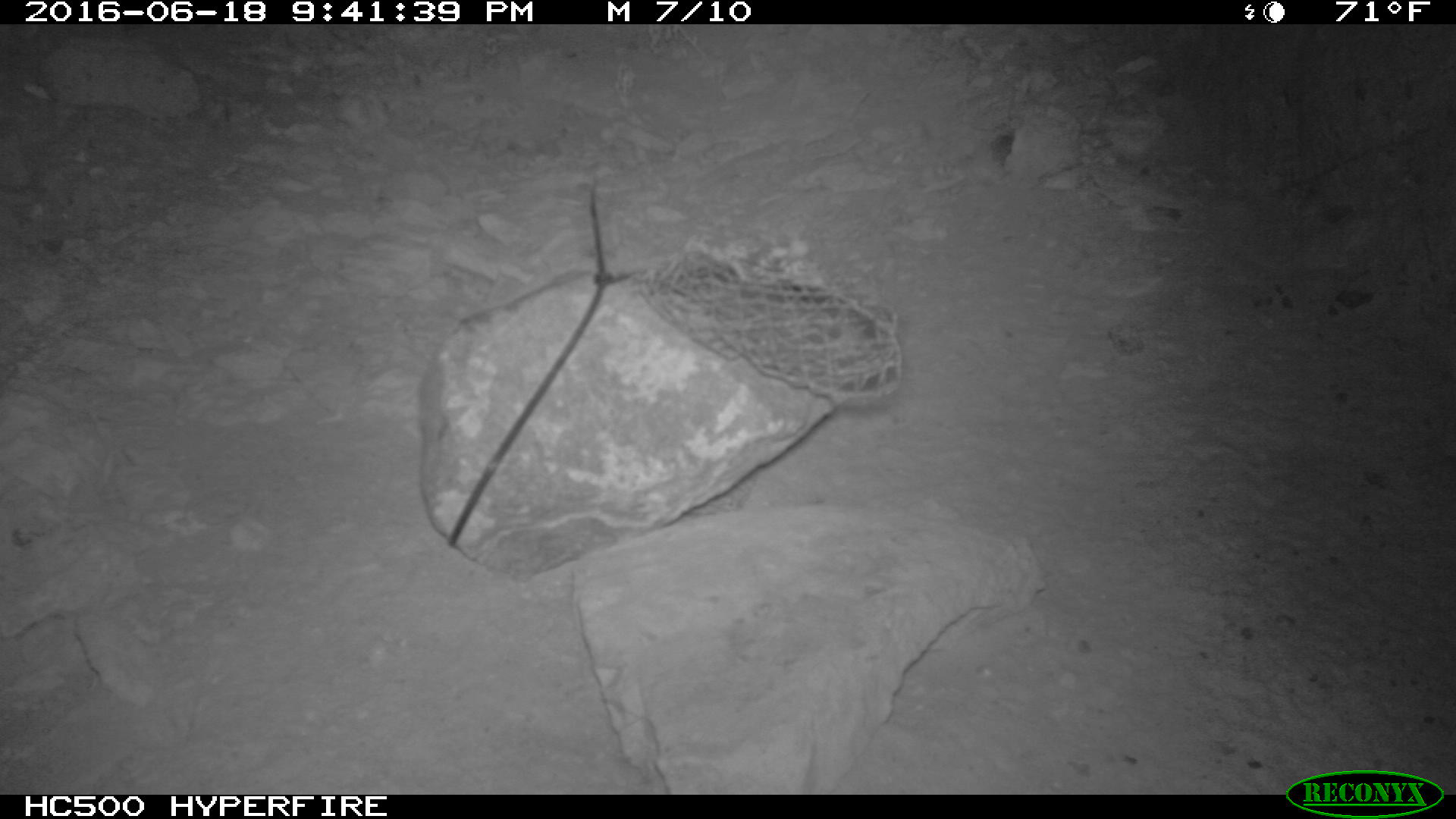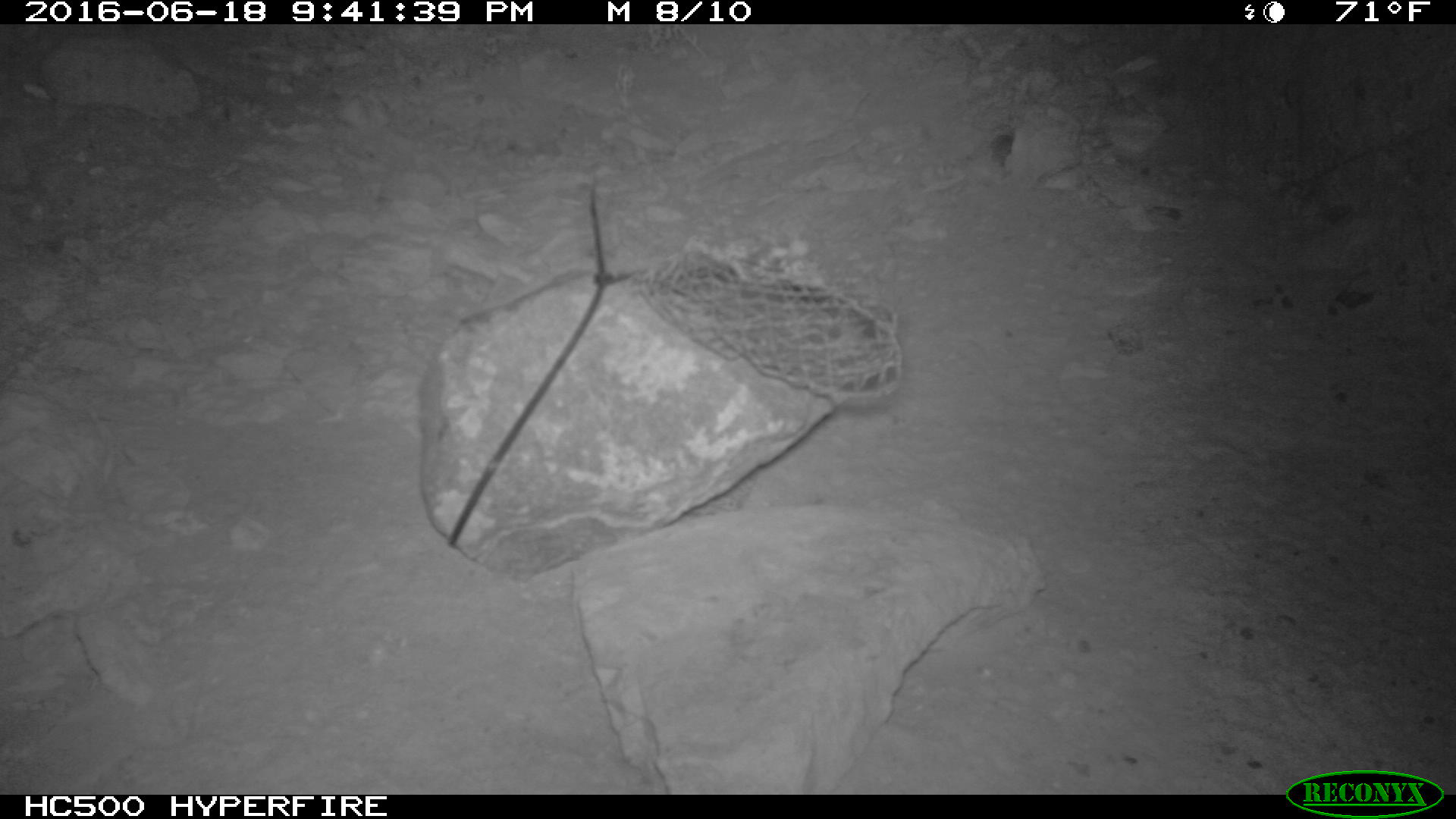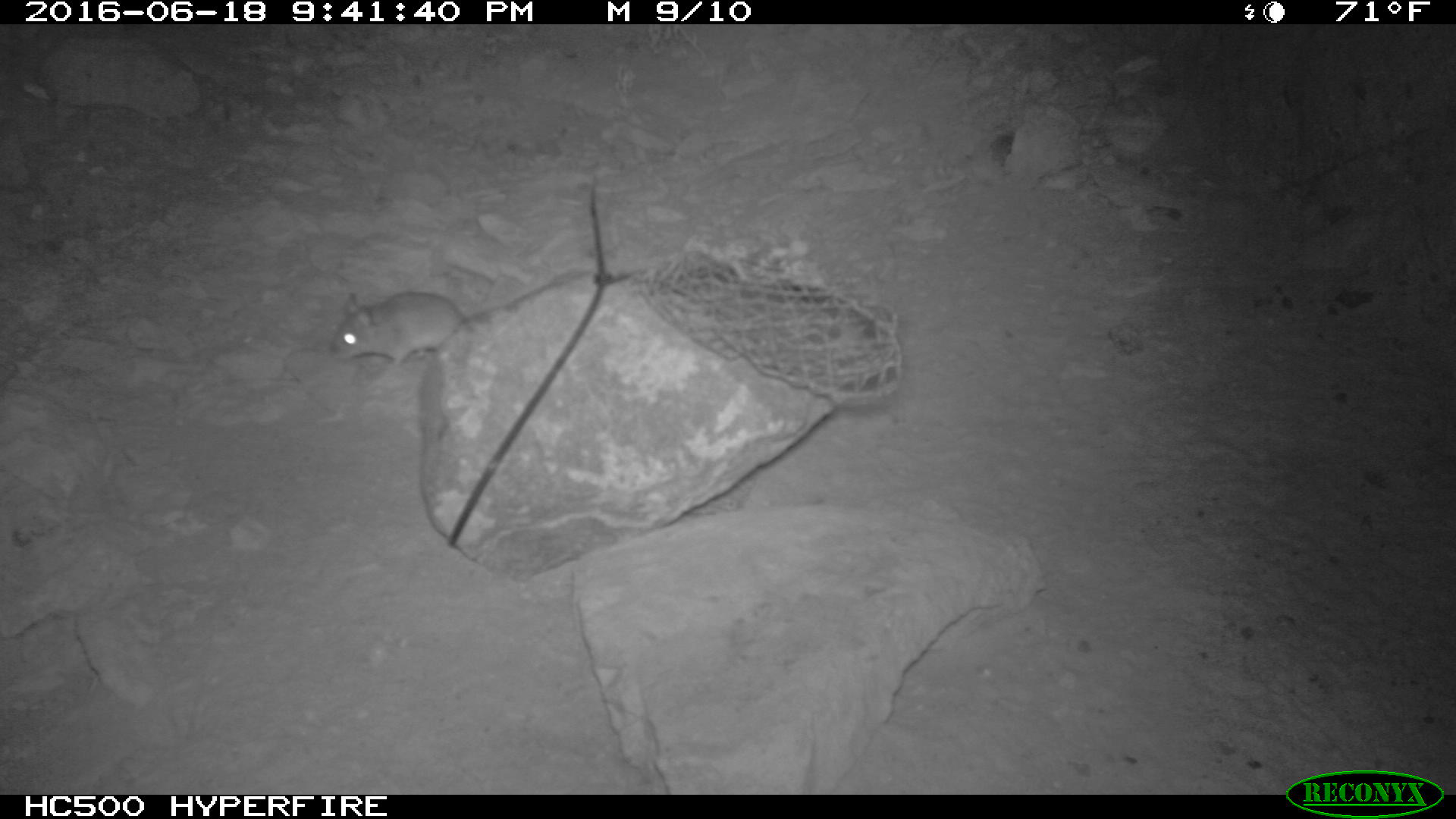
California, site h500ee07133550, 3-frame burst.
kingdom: Animalia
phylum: Chordata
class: Mammalia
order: Rodentia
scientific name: Rodentia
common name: rodent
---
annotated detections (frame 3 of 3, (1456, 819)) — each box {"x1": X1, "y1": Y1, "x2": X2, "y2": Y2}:
rodent: {"x1": 330, "y1": 274, "x2": 573, "y2": 372}